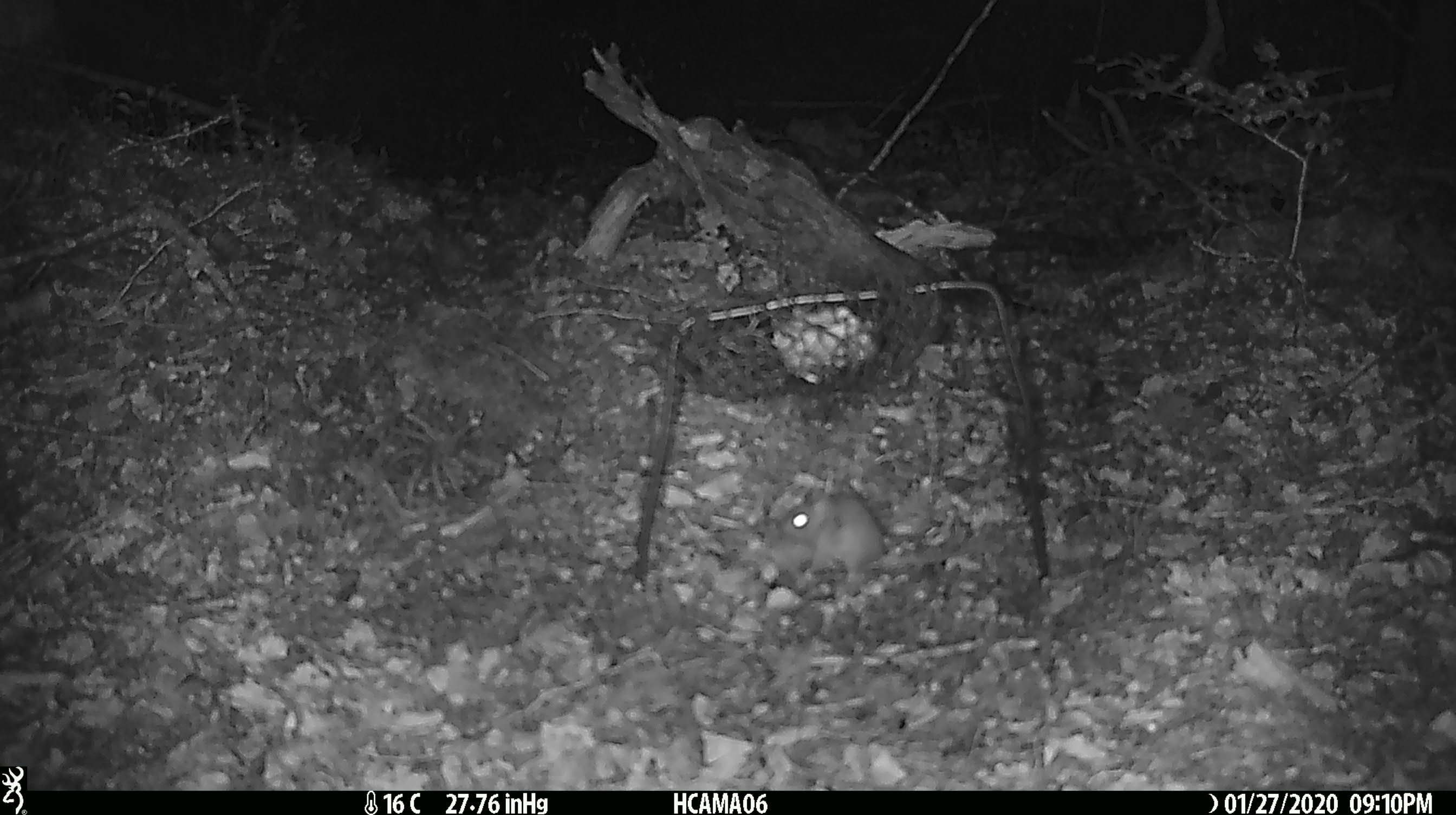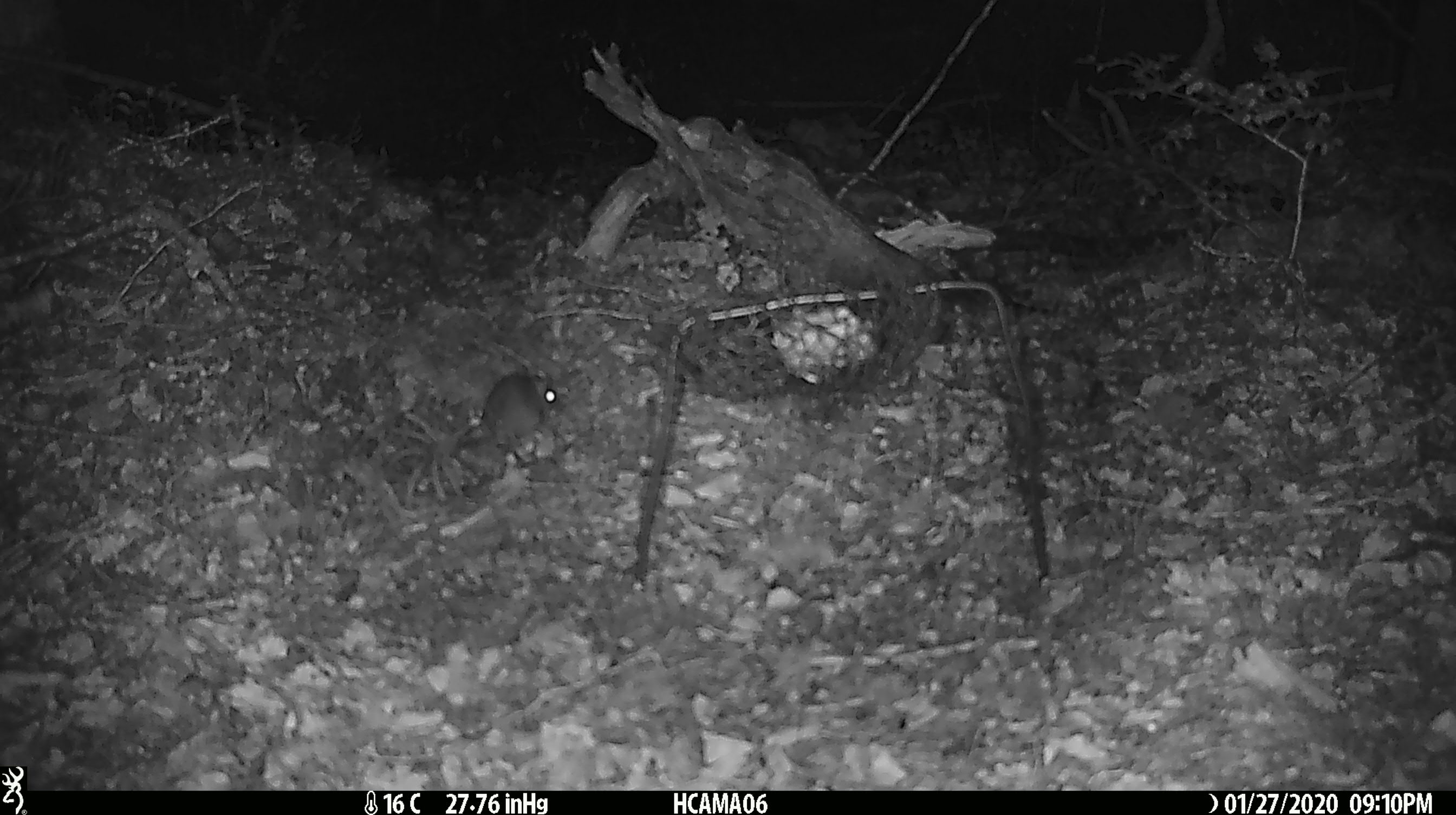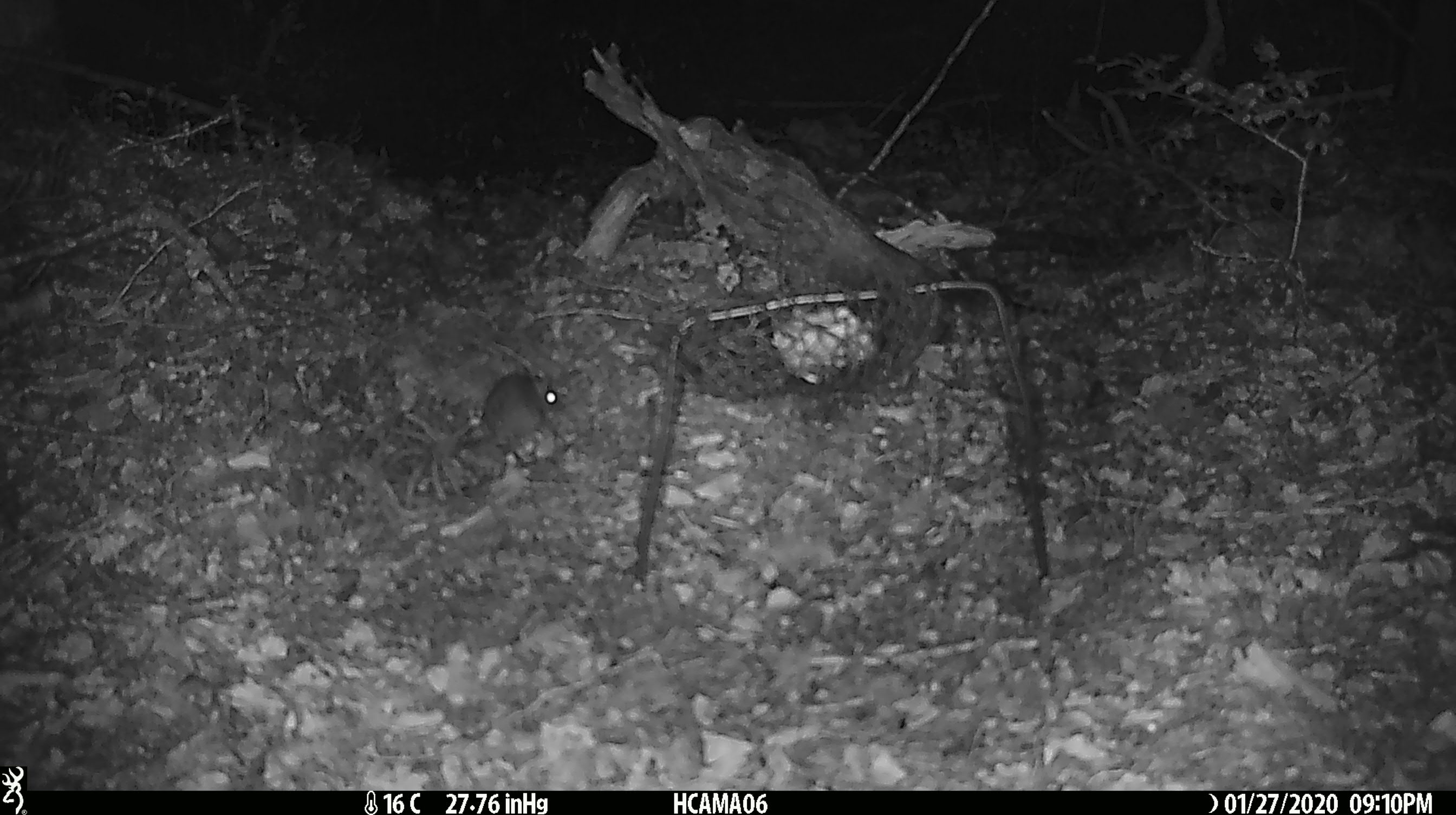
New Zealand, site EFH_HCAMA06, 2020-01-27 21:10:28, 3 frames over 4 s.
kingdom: Animalia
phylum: Chordata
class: Mammalia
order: Rodentia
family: Muridae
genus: Mus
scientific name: Mus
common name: mouse